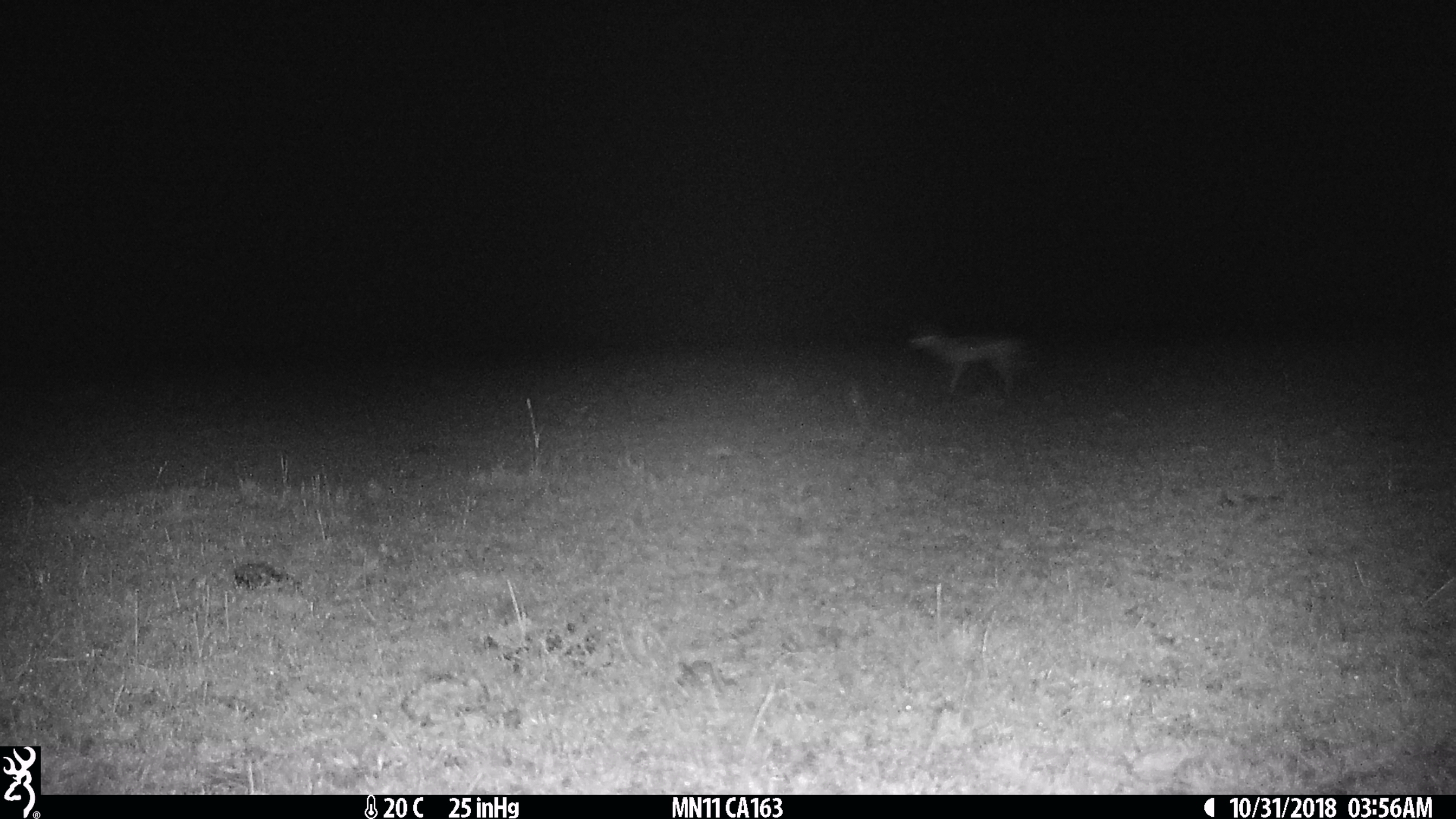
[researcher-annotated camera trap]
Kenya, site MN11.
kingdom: Animalia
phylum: Chordata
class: Mammalia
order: Artiodactyla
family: Bovidae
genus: Eudorcas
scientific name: Eudorcas thomsonii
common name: thomon's gazelle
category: gazelle thomsons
Gazelle thomsons (thomon's gazelle) (Eudorcas thomsonii).